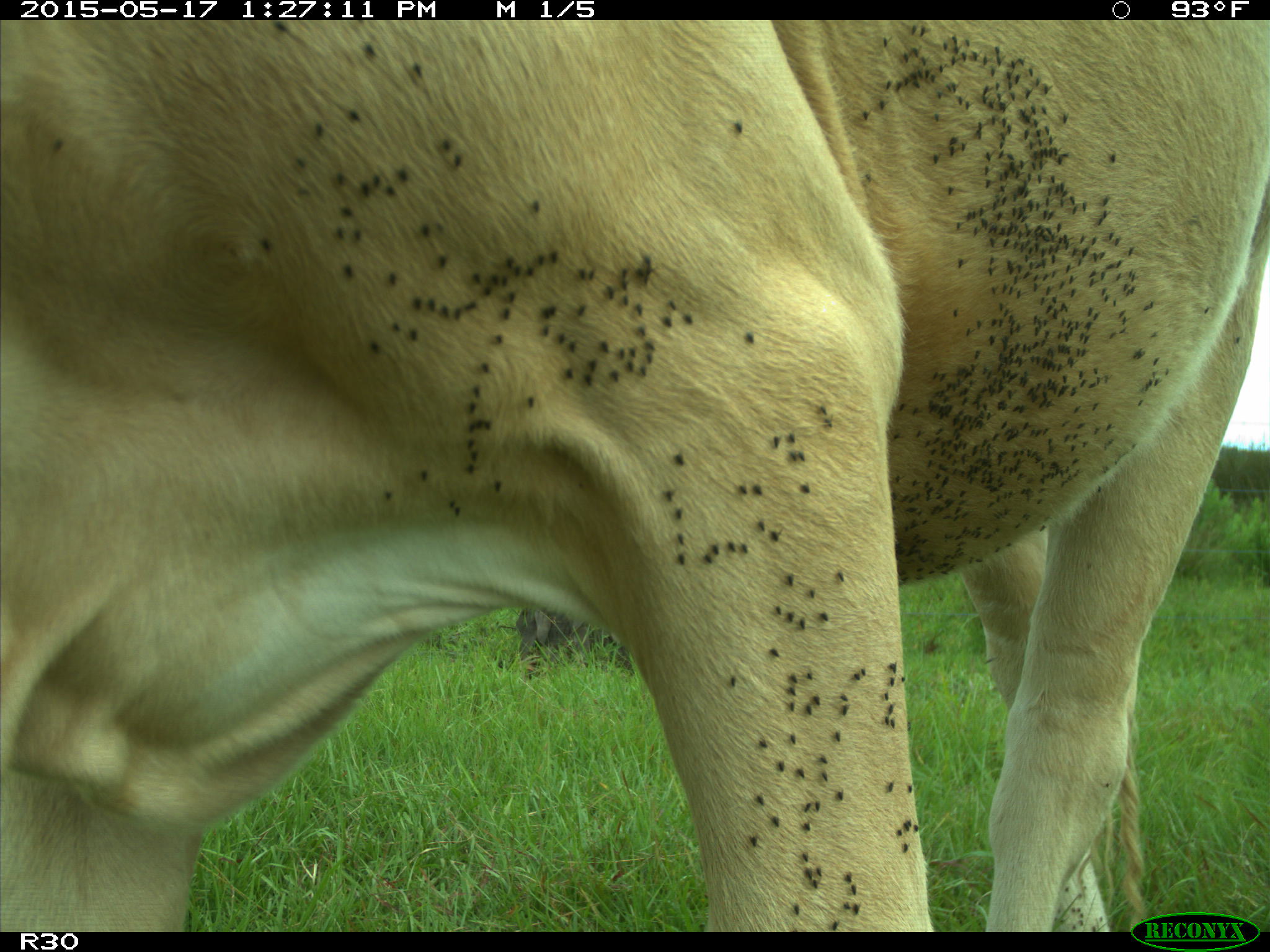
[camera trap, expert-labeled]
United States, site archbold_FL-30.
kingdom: Animalia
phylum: Chordata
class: Mammalia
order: Artiodactyla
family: Bovidae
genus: Bos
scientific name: Bos taurus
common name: domestic cow